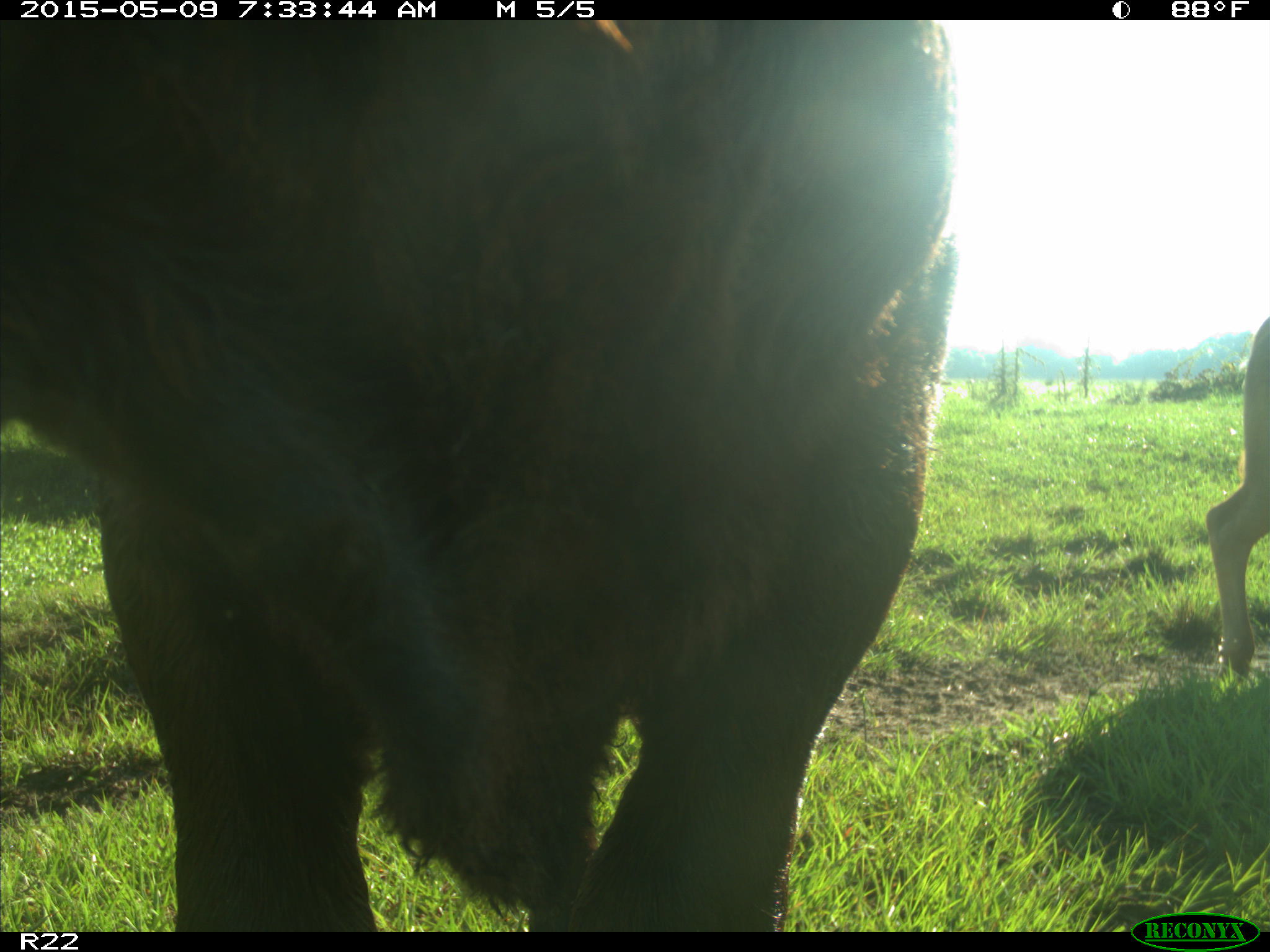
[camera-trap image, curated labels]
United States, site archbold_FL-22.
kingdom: Animalia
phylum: Chordata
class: Mammalia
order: Artiodactyla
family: Bovidae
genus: Bos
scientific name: Bos taurus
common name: domestic cow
Bos taurus (domestic cow).